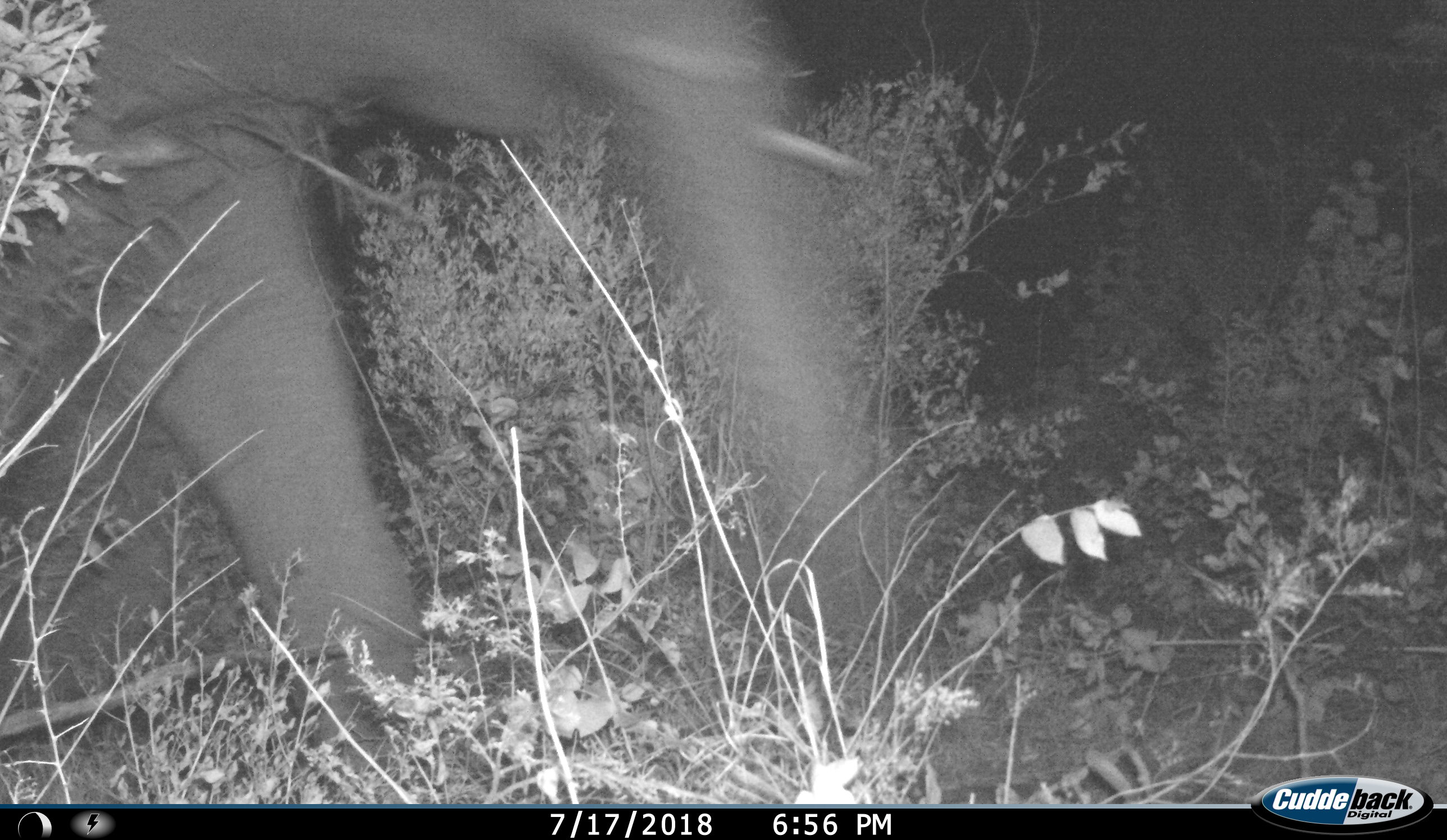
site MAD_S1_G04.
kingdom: Animalia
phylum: Chordata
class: Mammalia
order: Proboscidea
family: Elephantidae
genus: Loxodonta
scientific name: Loxodonta africana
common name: african bush elephant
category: elephant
Elephant (african bush elephant) (Loxodonta africana), count 1. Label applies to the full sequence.